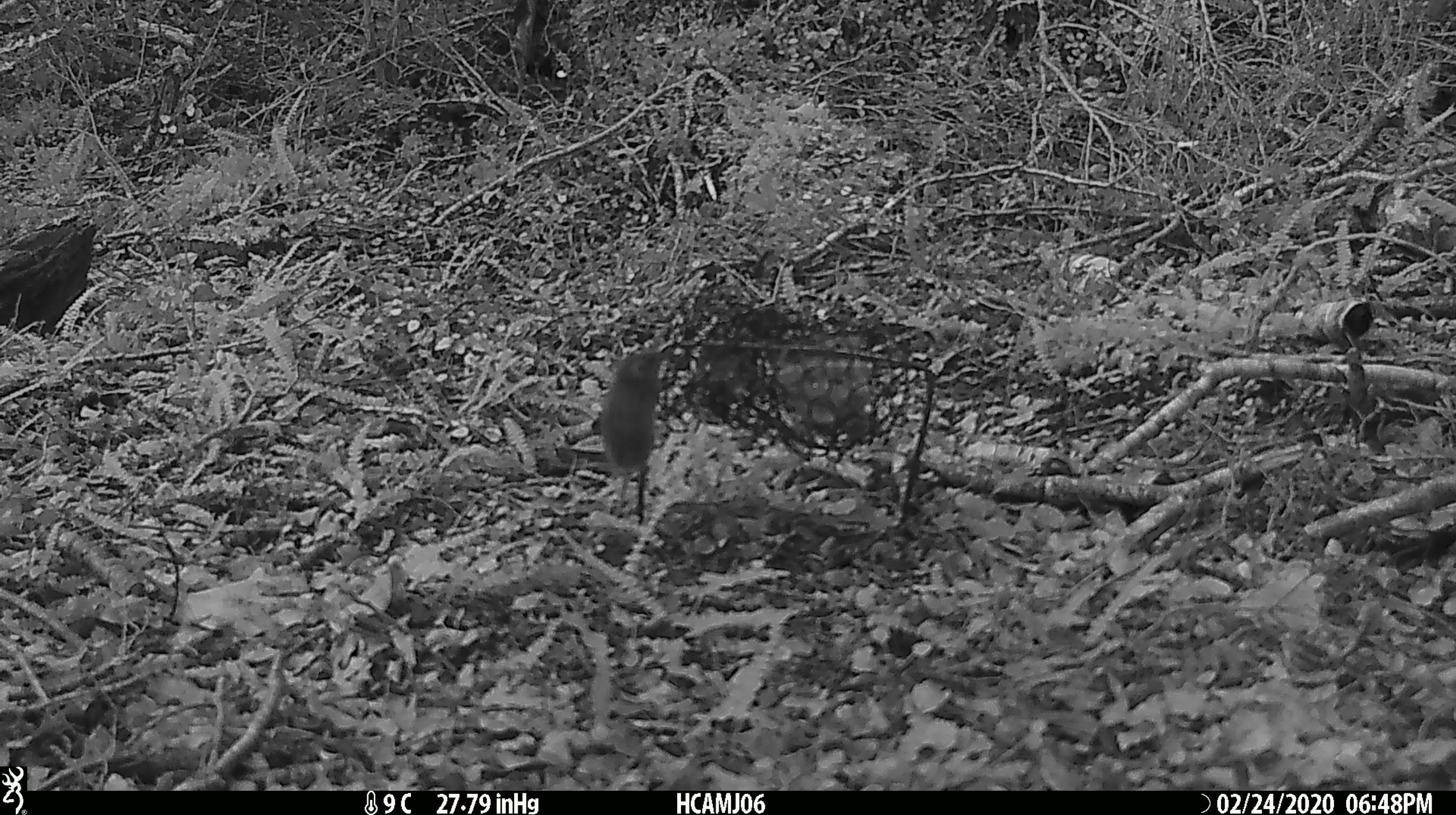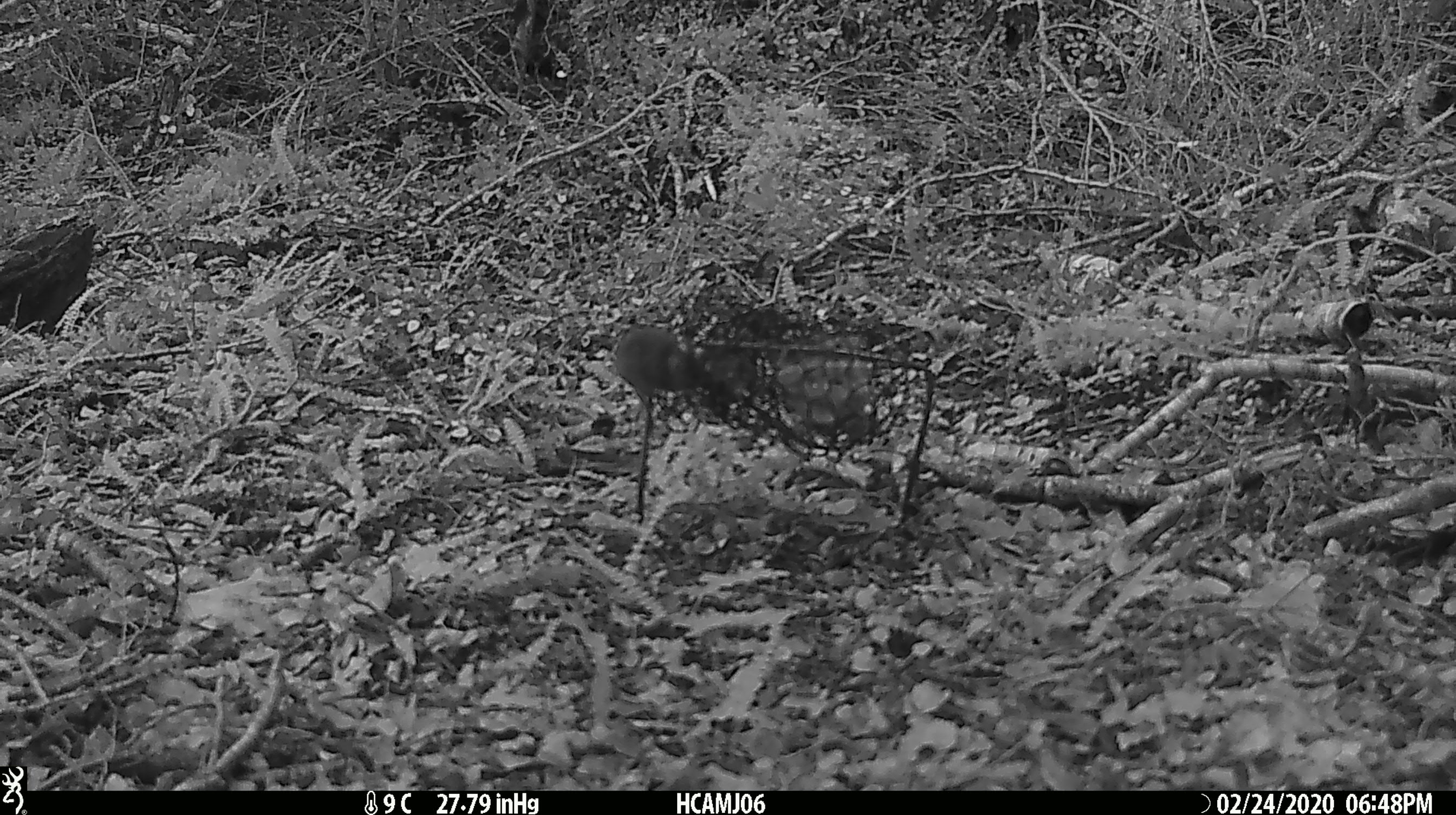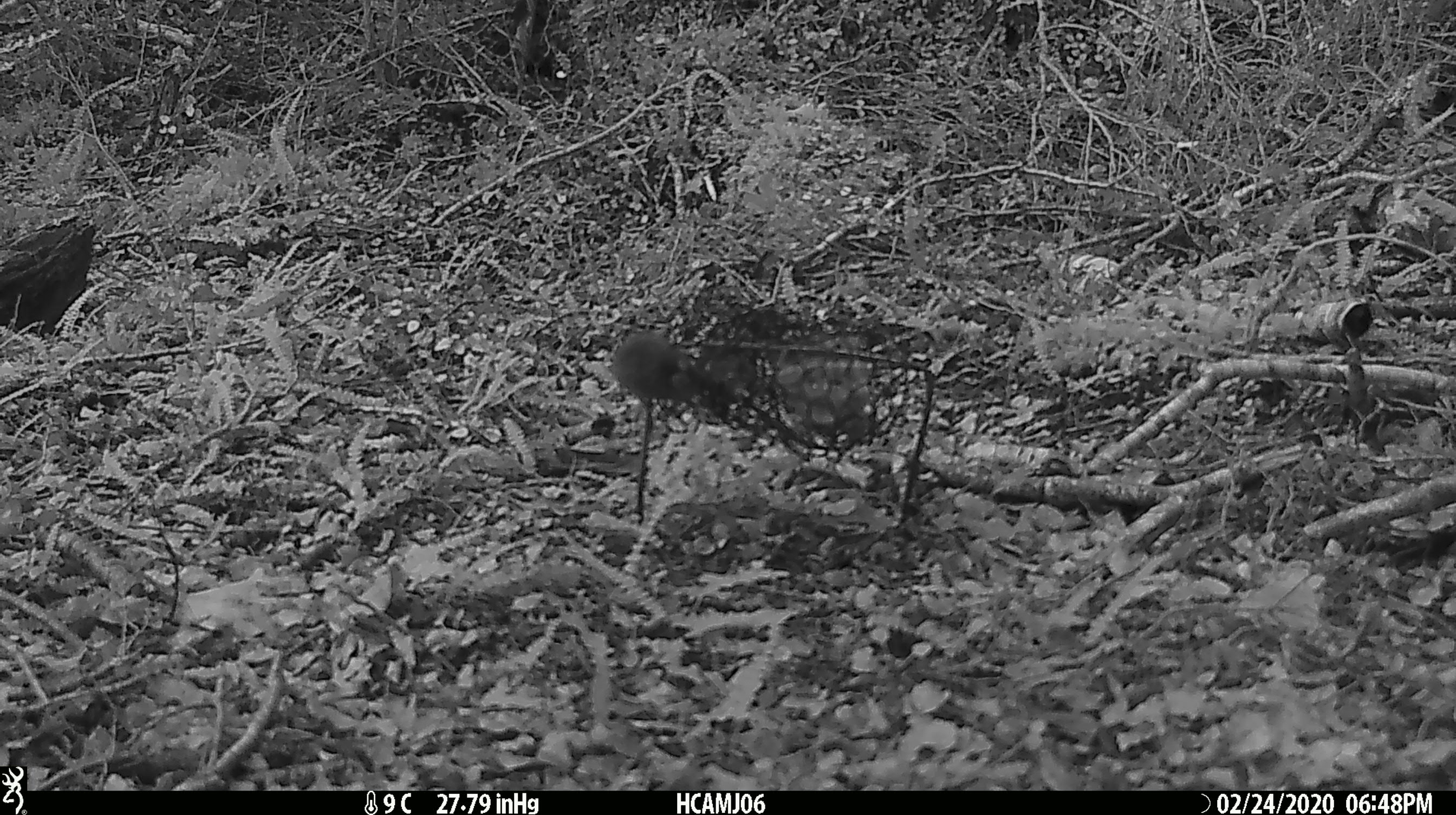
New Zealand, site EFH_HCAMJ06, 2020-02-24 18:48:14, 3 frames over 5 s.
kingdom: Animalia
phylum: Chordata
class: Mammalia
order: Rodentia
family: Muridae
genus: Mus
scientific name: Mus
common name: mouse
Mouse (Mus).